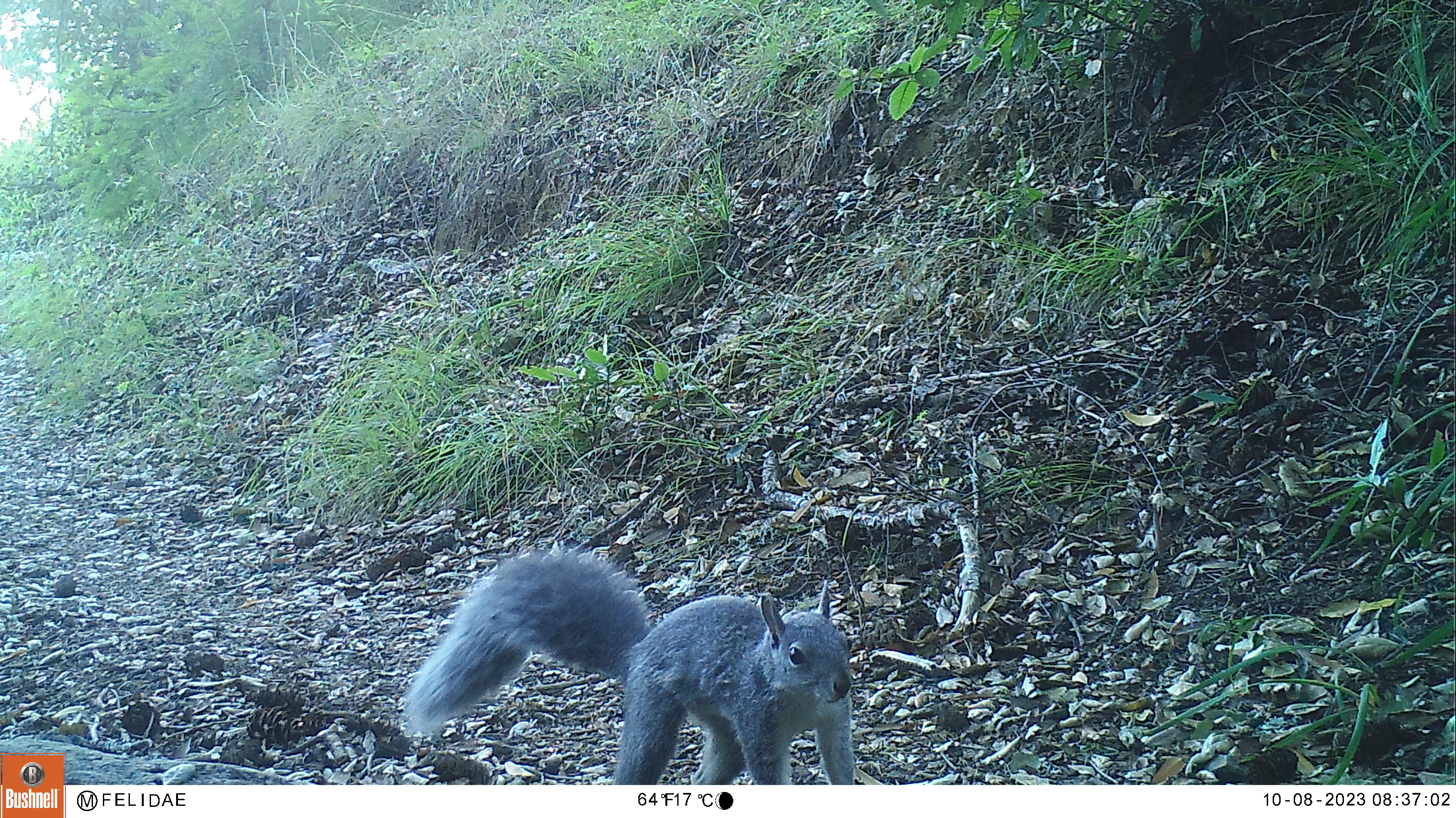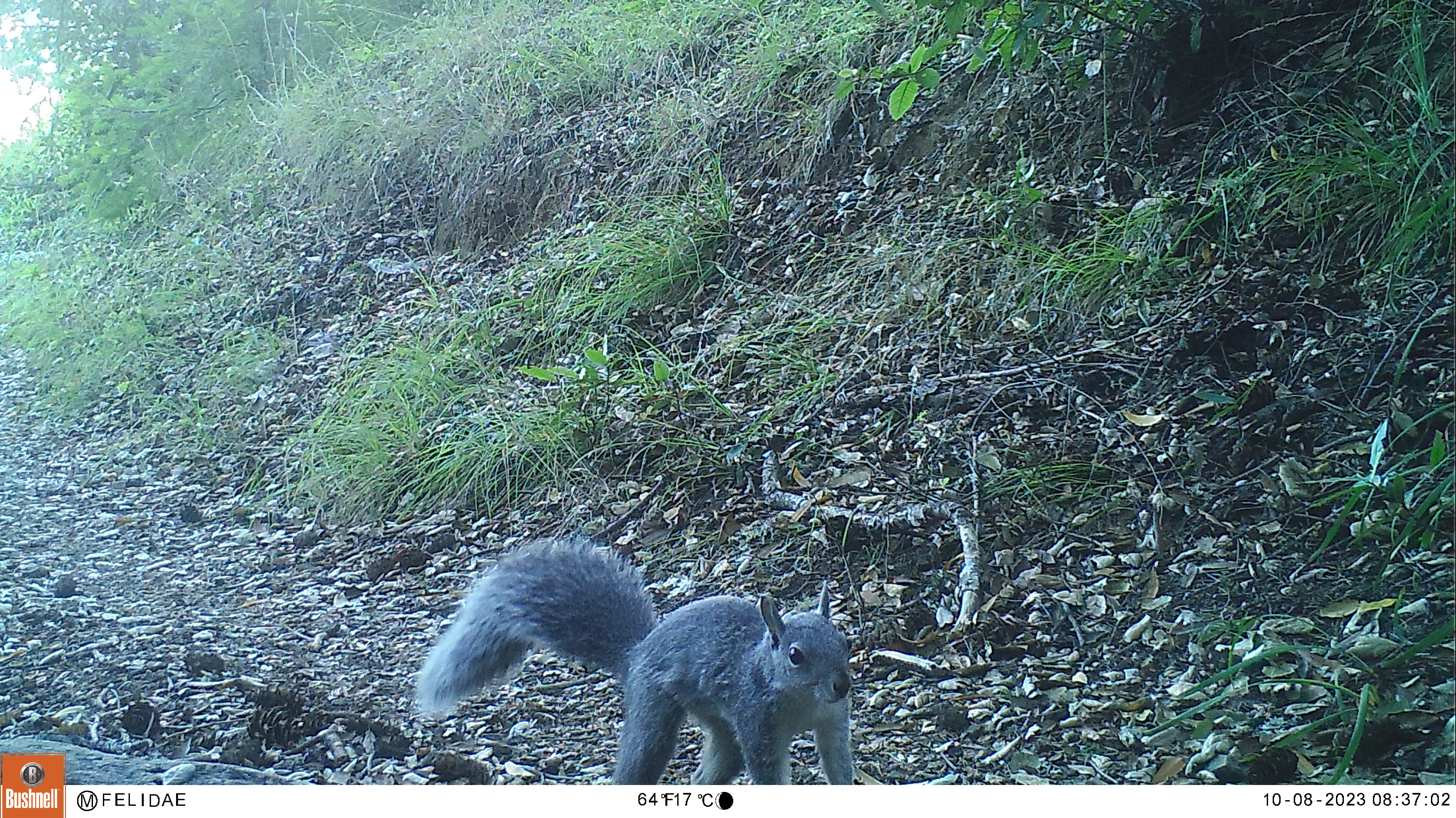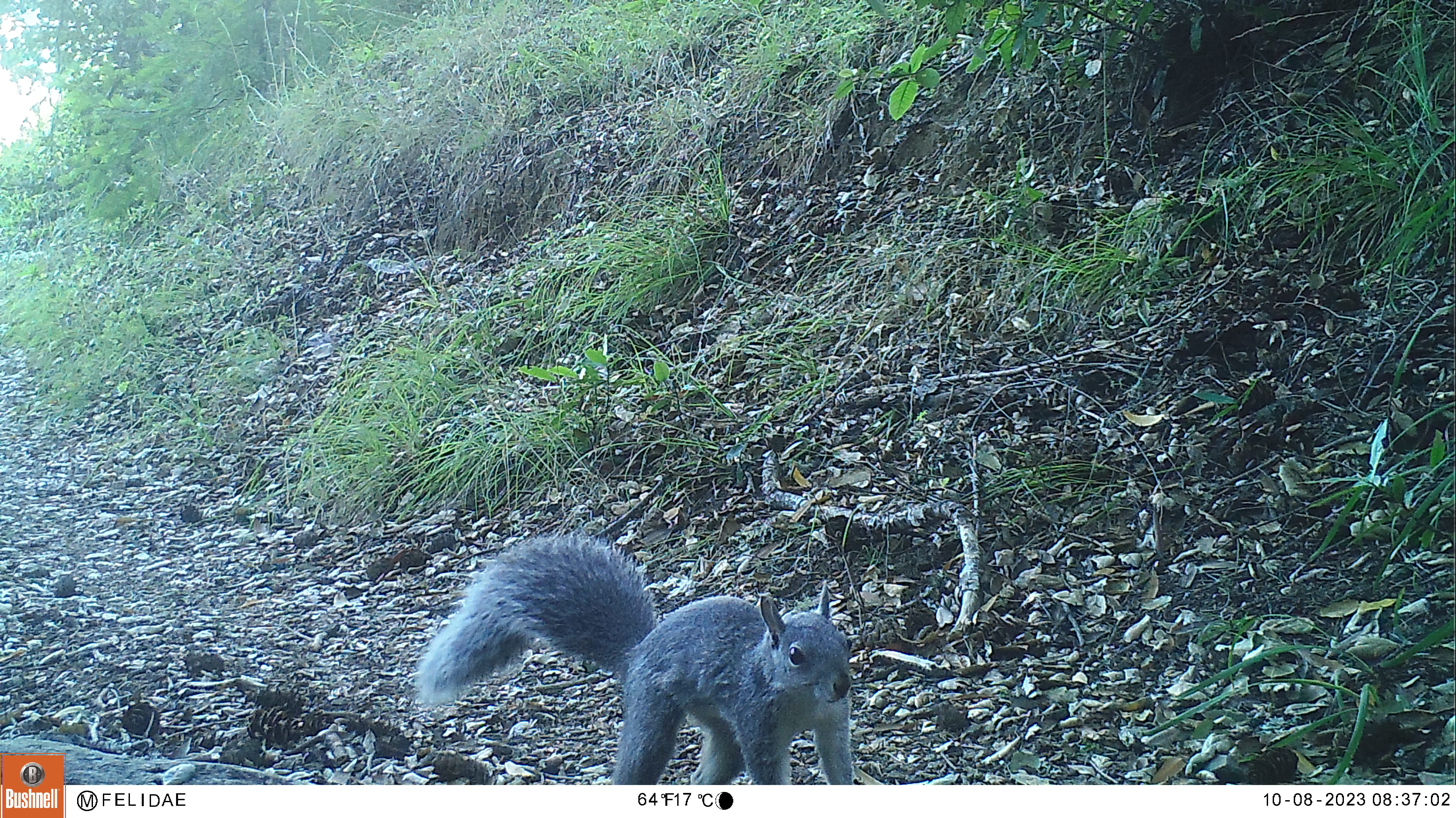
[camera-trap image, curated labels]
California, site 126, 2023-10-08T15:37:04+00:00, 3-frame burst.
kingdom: Animalia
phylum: Chordata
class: Mammalia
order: Rodentia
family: Sciuridae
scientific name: Sciuridae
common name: squirrel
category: unknown squirrel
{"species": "unknown squirrel (squirrel) (Sciuridae)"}